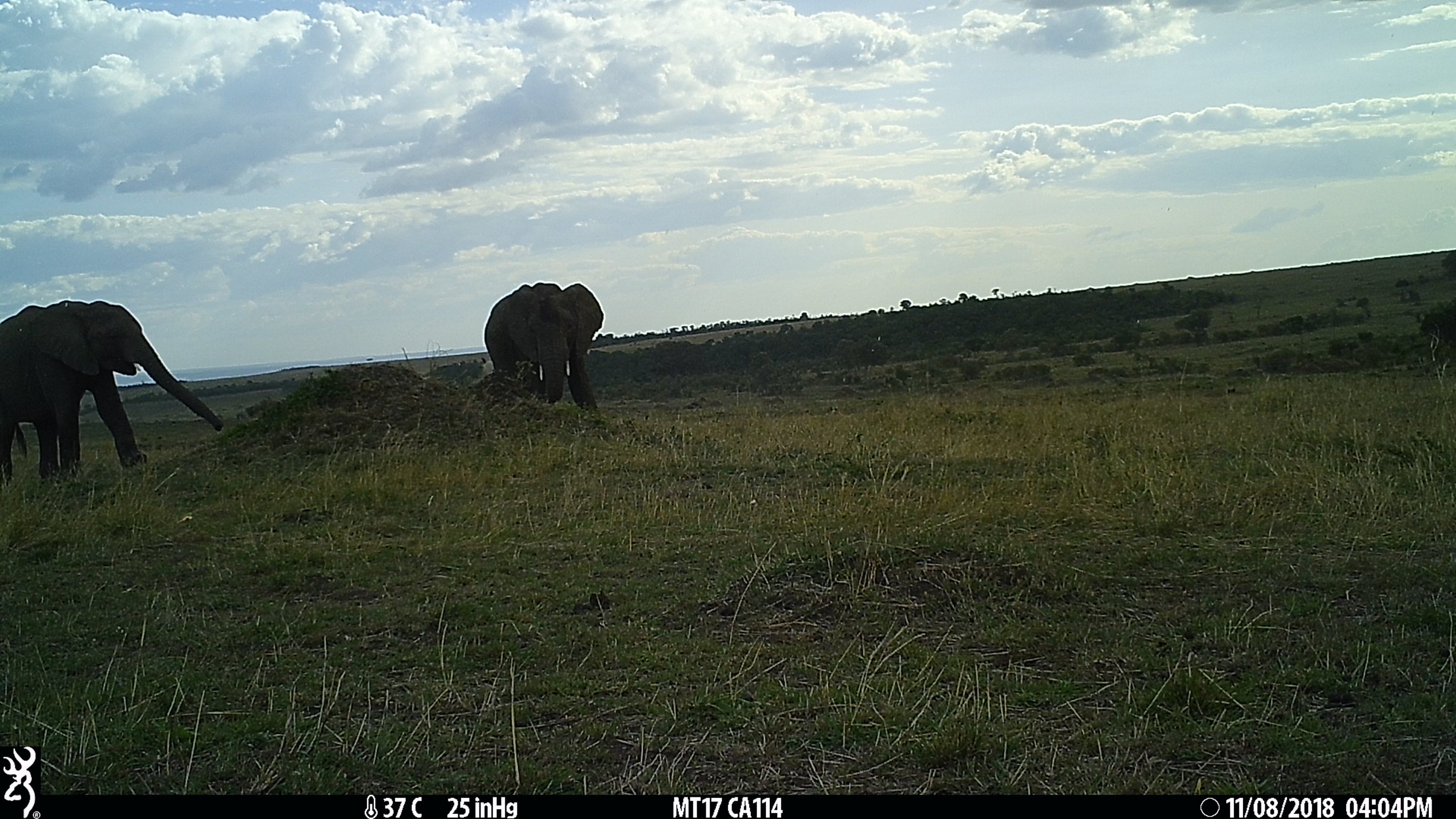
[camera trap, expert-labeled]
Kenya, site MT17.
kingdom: Animalia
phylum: Chordata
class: Mammalia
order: Proboscidea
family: Elephantidae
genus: Loxodonta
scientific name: Loxodonta africana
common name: elephant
Elephant (Loxodonta africana).